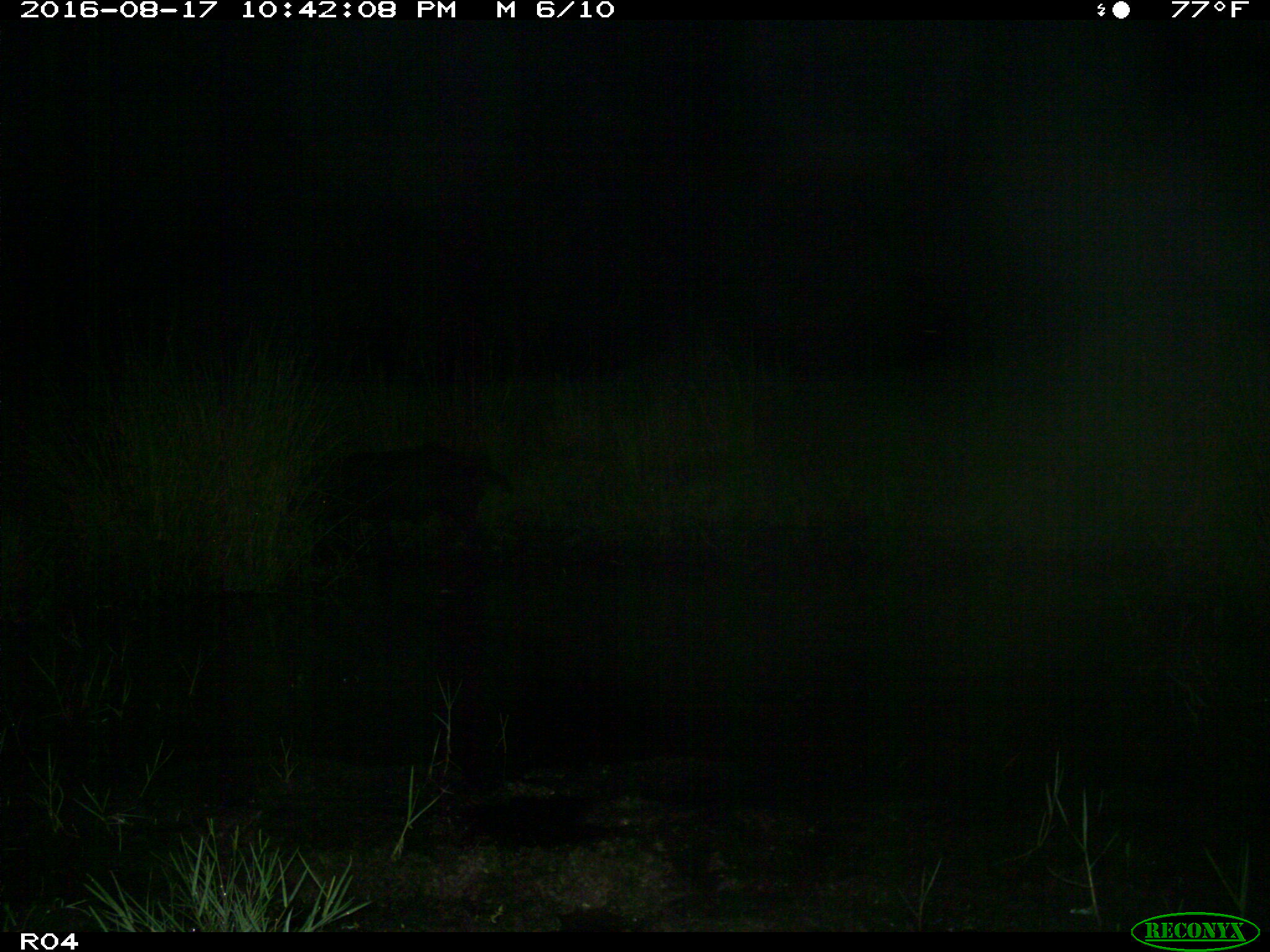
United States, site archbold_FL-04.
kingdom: Animalia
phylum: Chordata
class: Mammalia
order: Artiodactyla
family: Suidae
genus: Sus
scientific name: Sus scrofa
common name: wild boar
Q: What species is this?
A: Sus scrofa (wild boar).